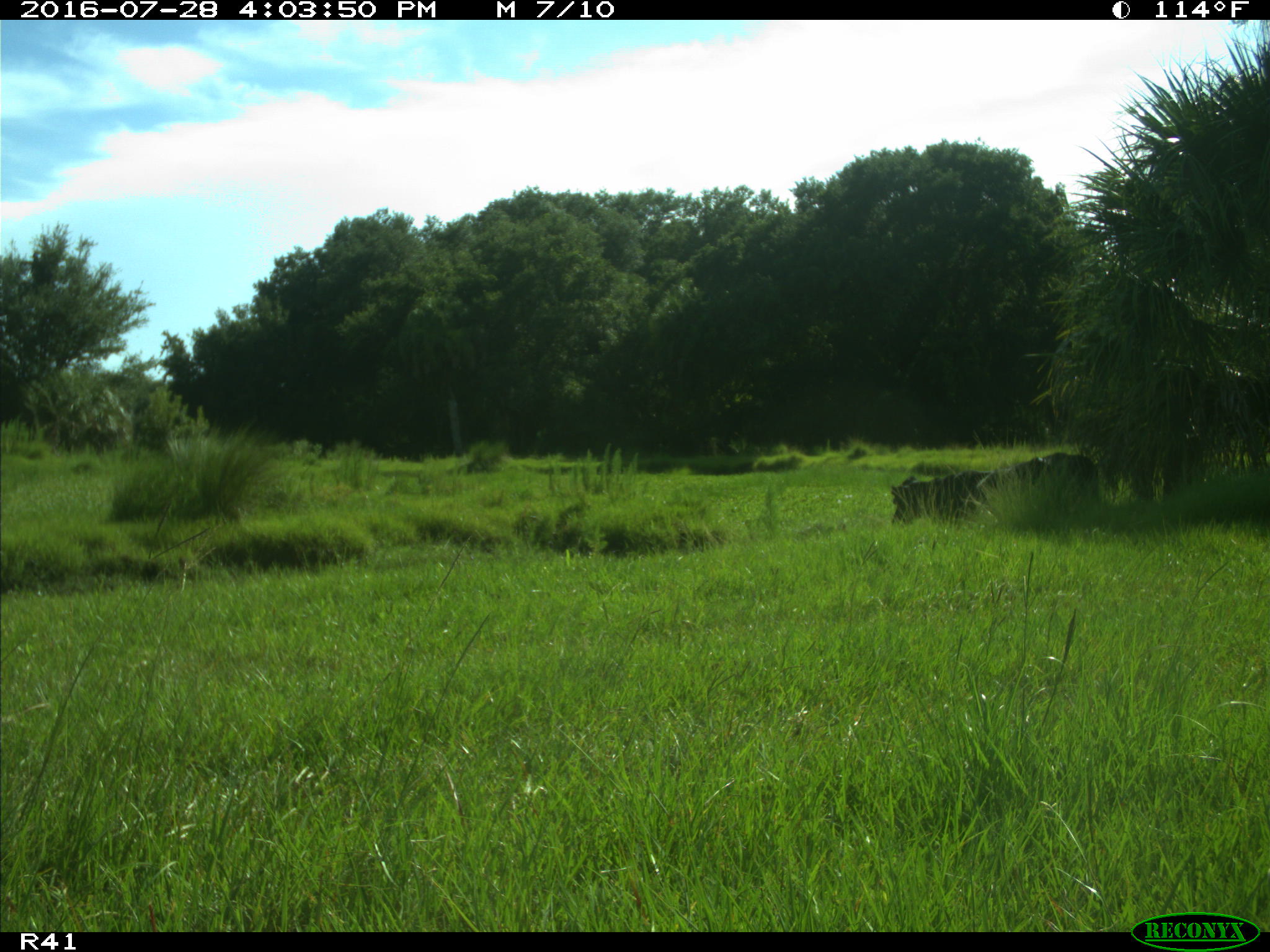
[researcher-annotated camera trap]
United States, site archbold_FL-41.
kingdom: Animalia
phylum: Chordata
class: Mammalia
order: Artiodactyla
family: Bovidae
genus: Bos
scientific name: Bos taurus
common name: domestic cow